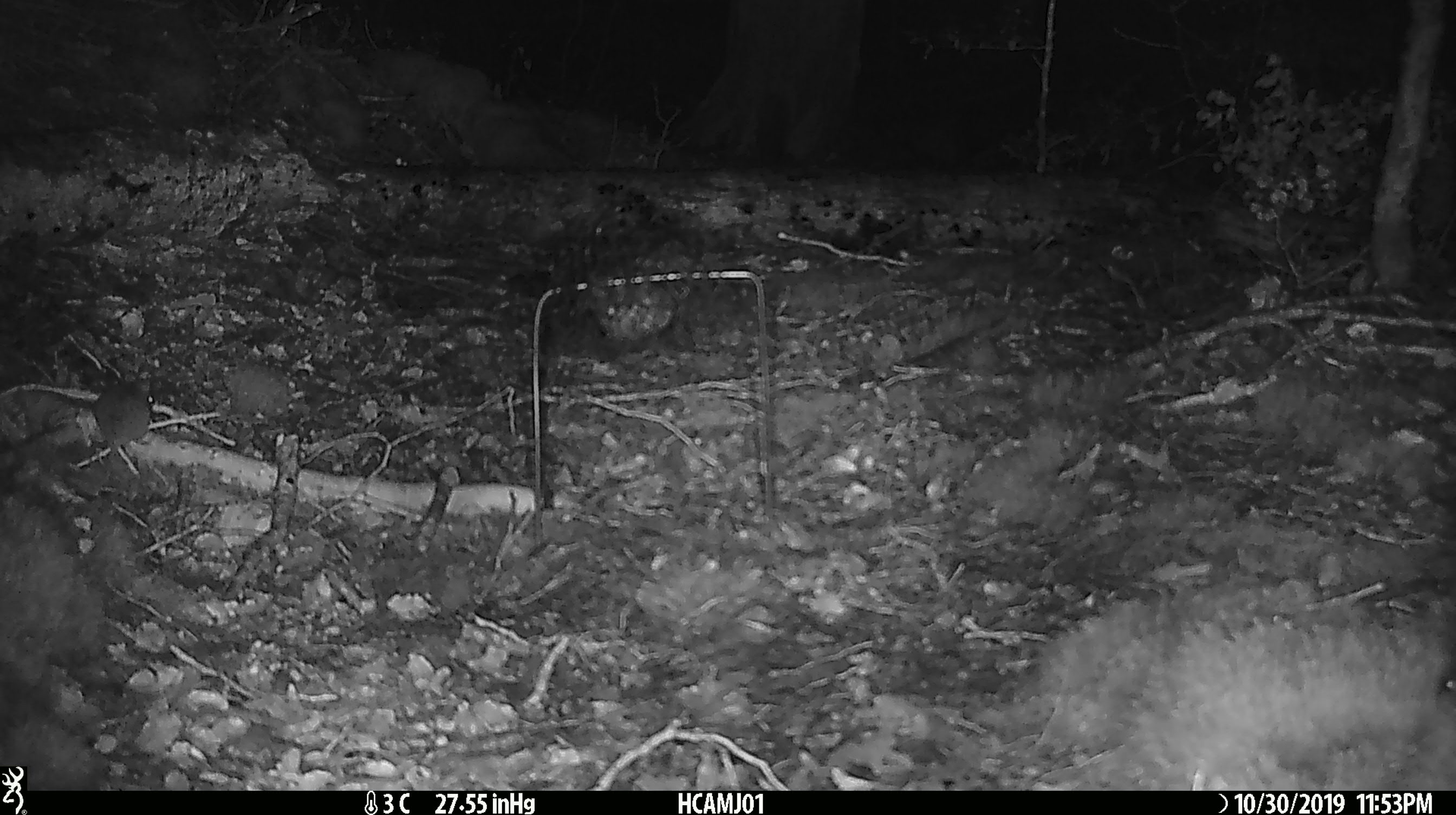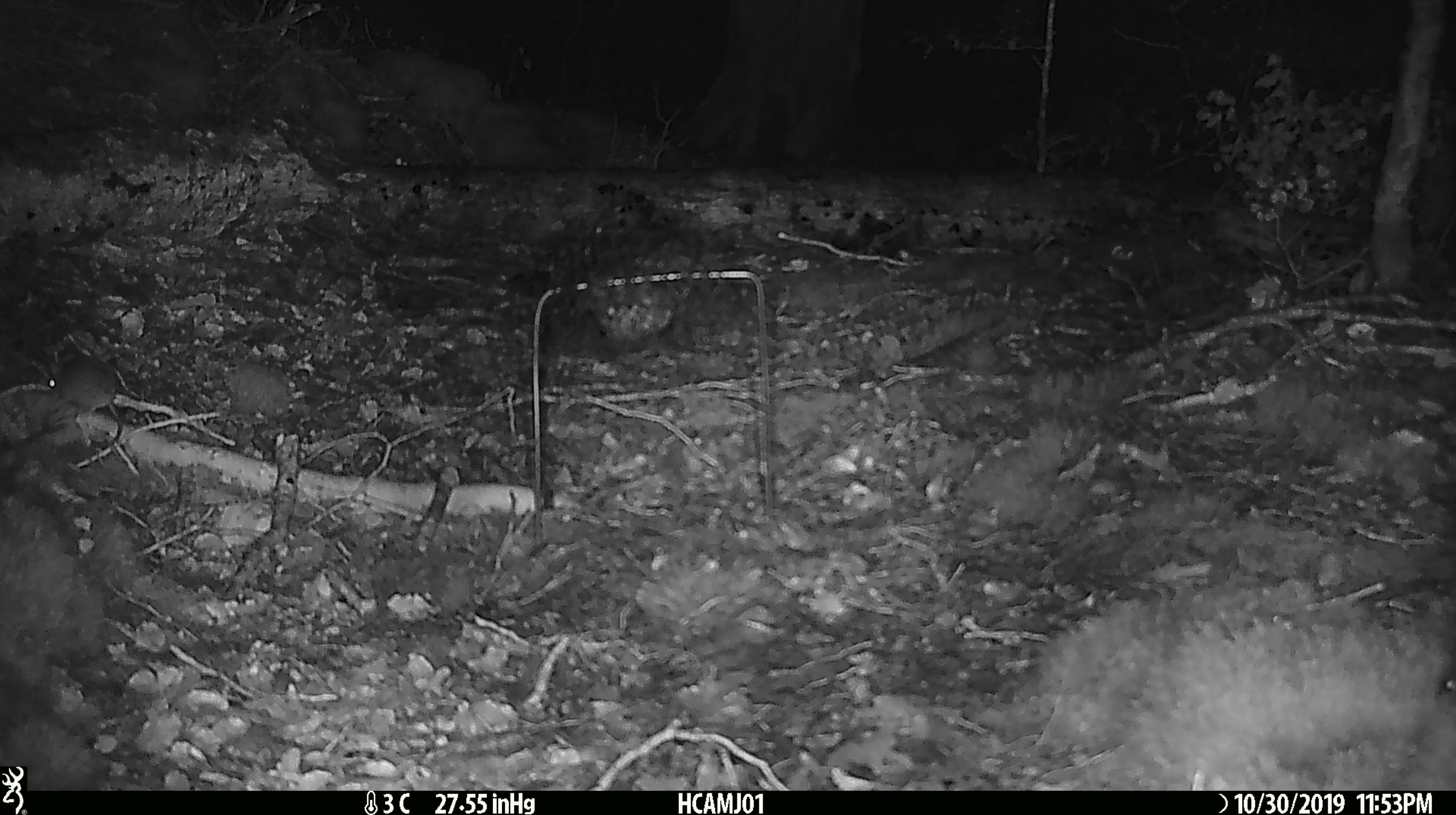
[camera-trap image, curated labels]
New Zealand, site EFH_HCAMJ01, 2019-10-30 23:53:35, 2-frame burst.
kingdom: Animalia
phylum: Chordata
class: Mammalia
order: Rodentia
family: Muridae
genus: Mus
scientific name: Mus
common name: mouse